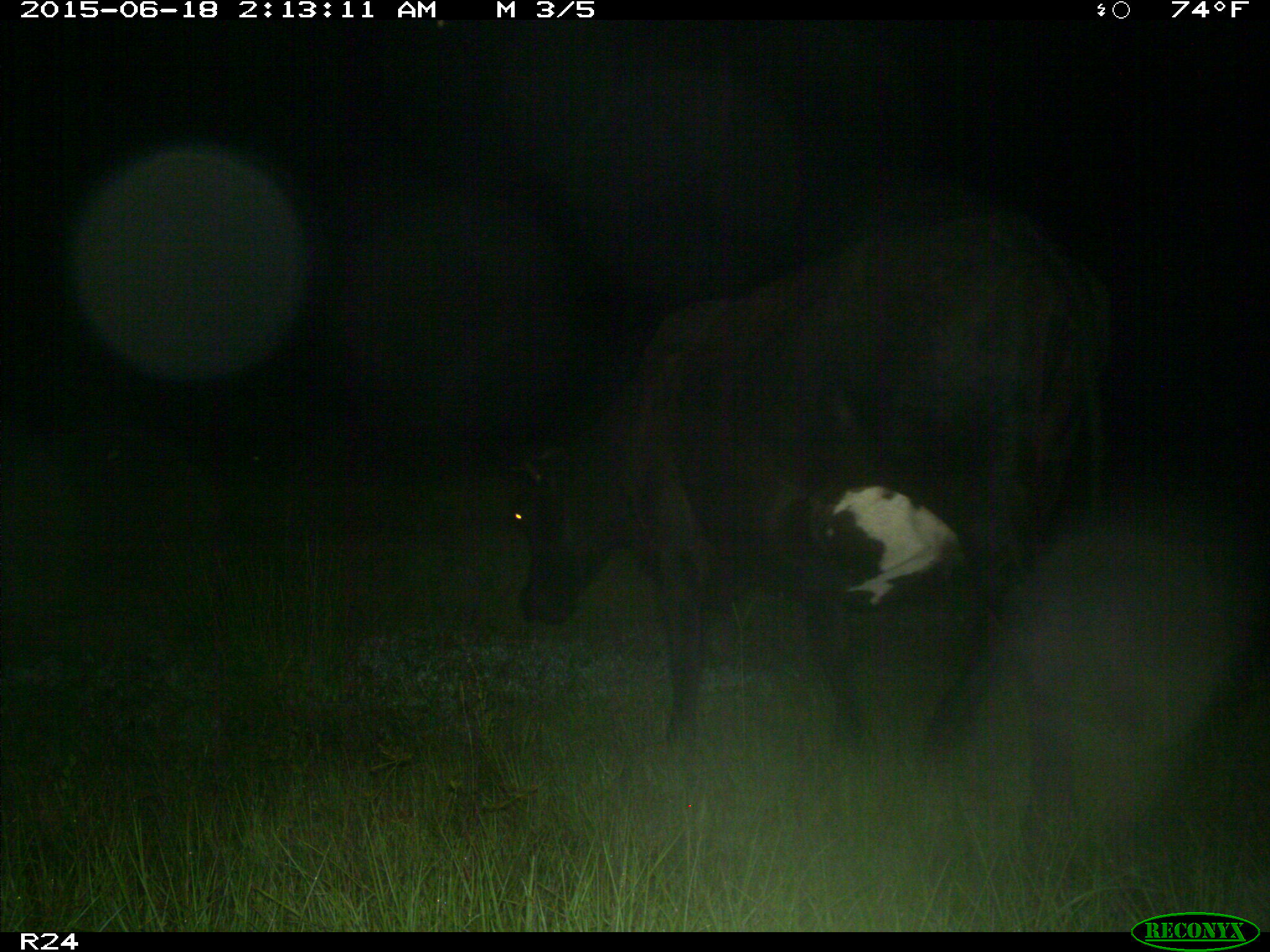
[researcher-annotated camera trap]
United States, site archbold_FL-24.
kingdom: Animalia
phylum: Chordata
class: Mammalia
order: Artiodactyla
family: Bovidae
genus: Bos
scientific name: Bos taurus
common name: domestic cow